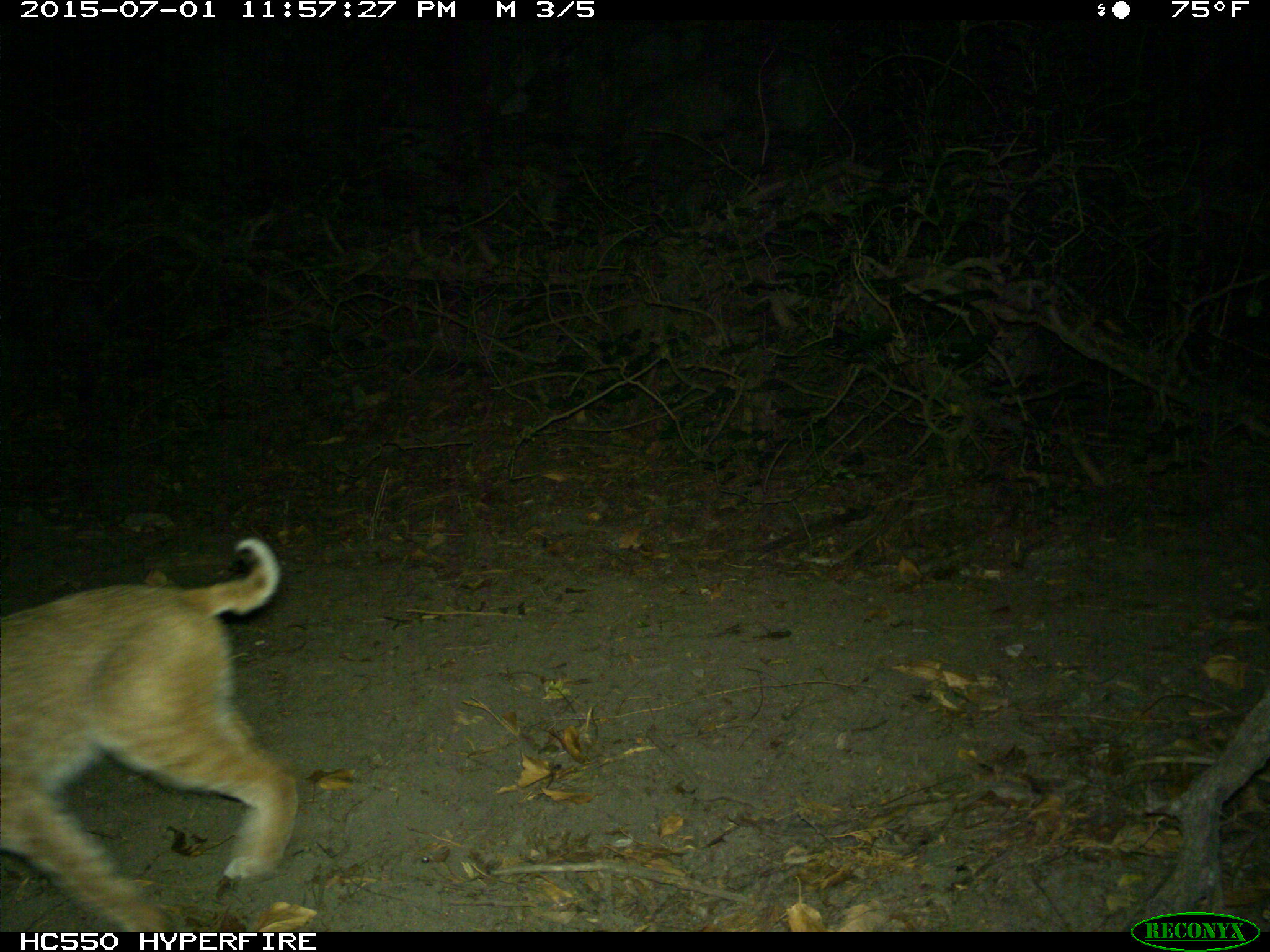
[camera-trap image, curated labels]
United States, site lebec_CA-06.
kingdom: Animalia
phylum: Chordata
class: Mammalia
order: Carnivora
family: Felidae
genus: Lynx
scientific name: Lynx rufus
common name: bobcat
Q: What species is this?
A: Lynx rufus (bobcat).